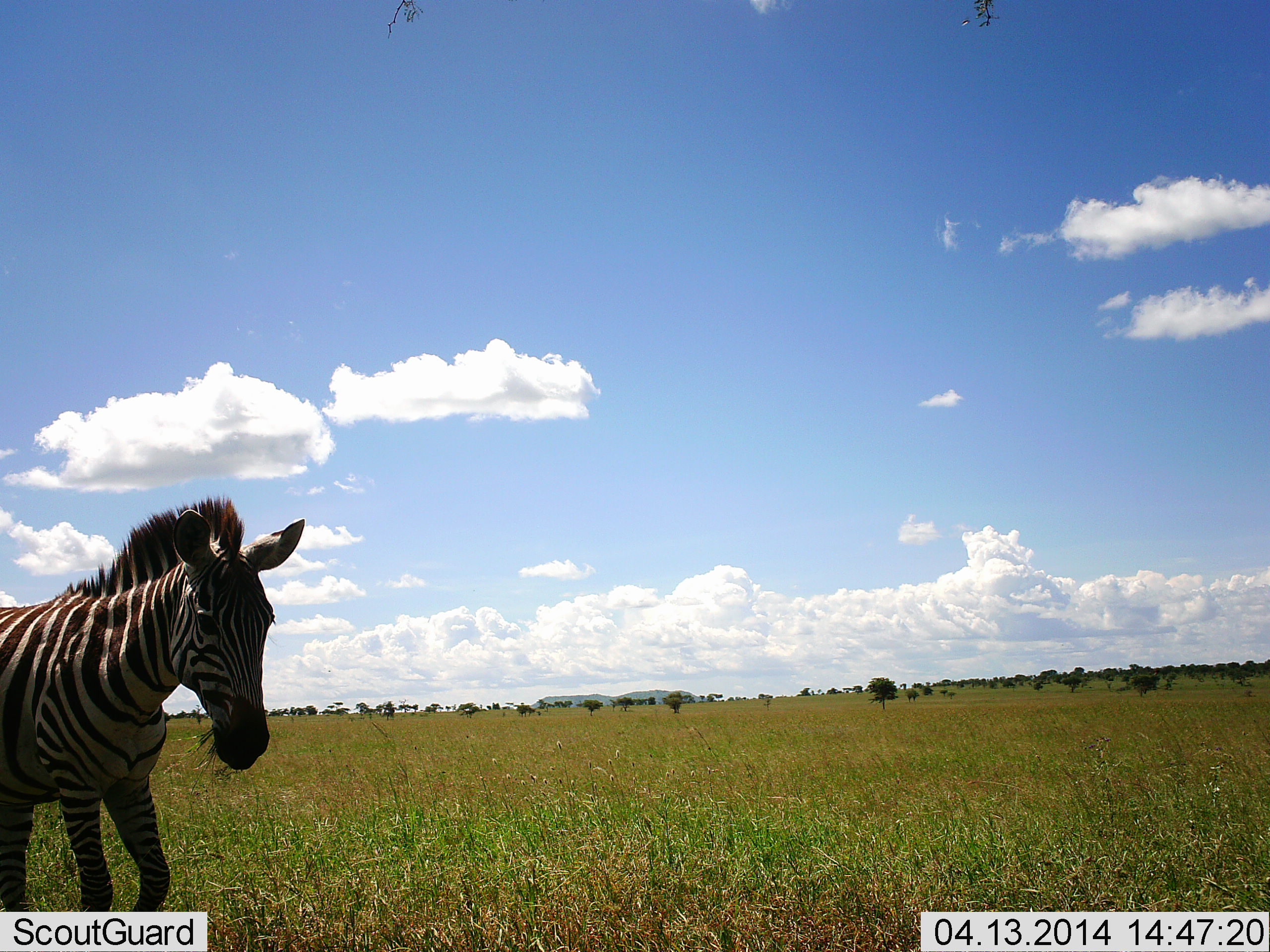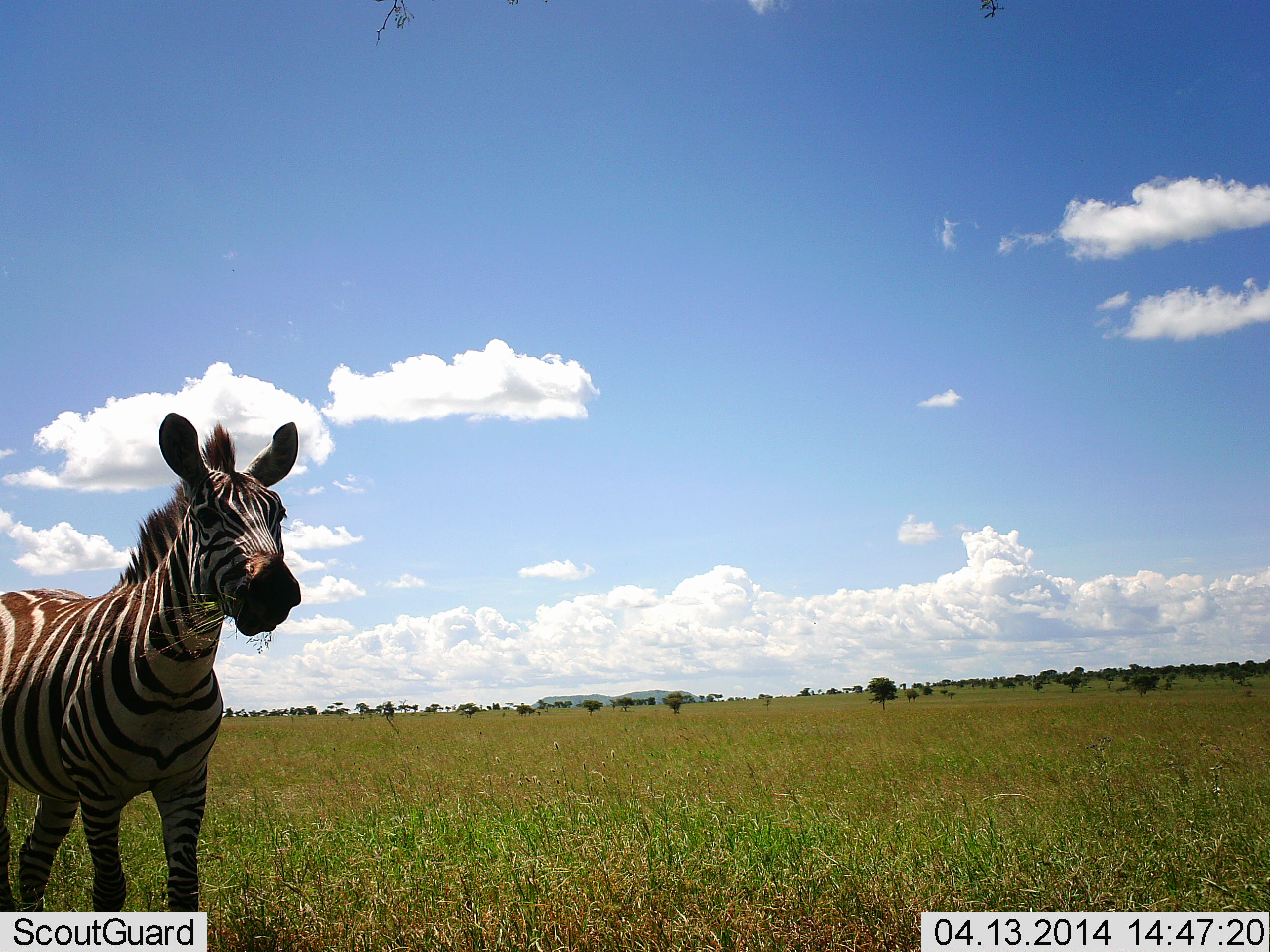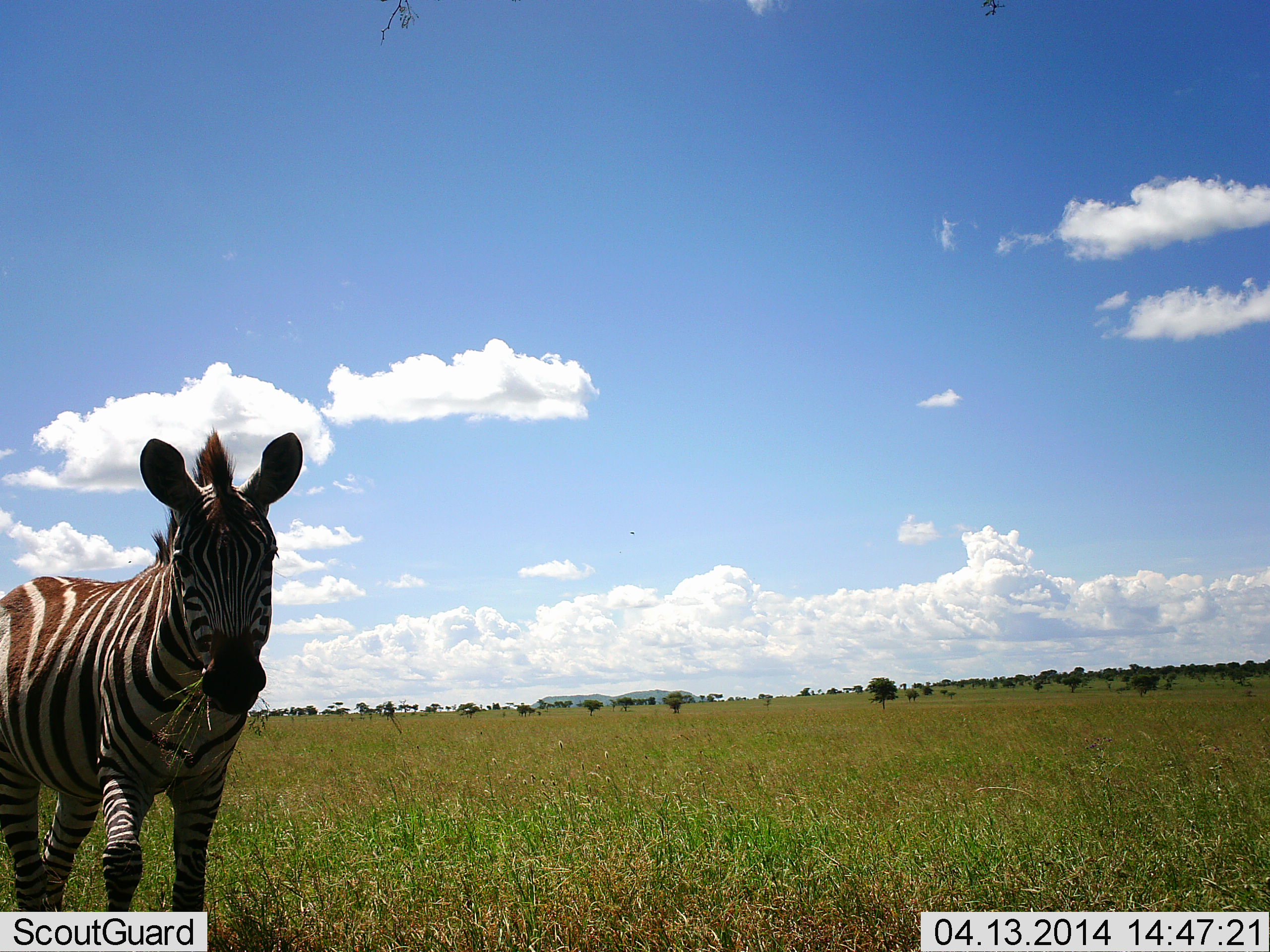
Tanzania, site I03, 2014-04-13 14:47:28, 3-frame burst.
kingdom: Animalia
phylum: Chordata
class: Mammalia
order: Perissodactyla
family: Equidae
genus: Equus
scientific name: Equus quagga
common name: plains zebra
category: zebra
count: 1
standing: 40%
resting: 0%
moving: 30%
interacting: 0%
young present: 0%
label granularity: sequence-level